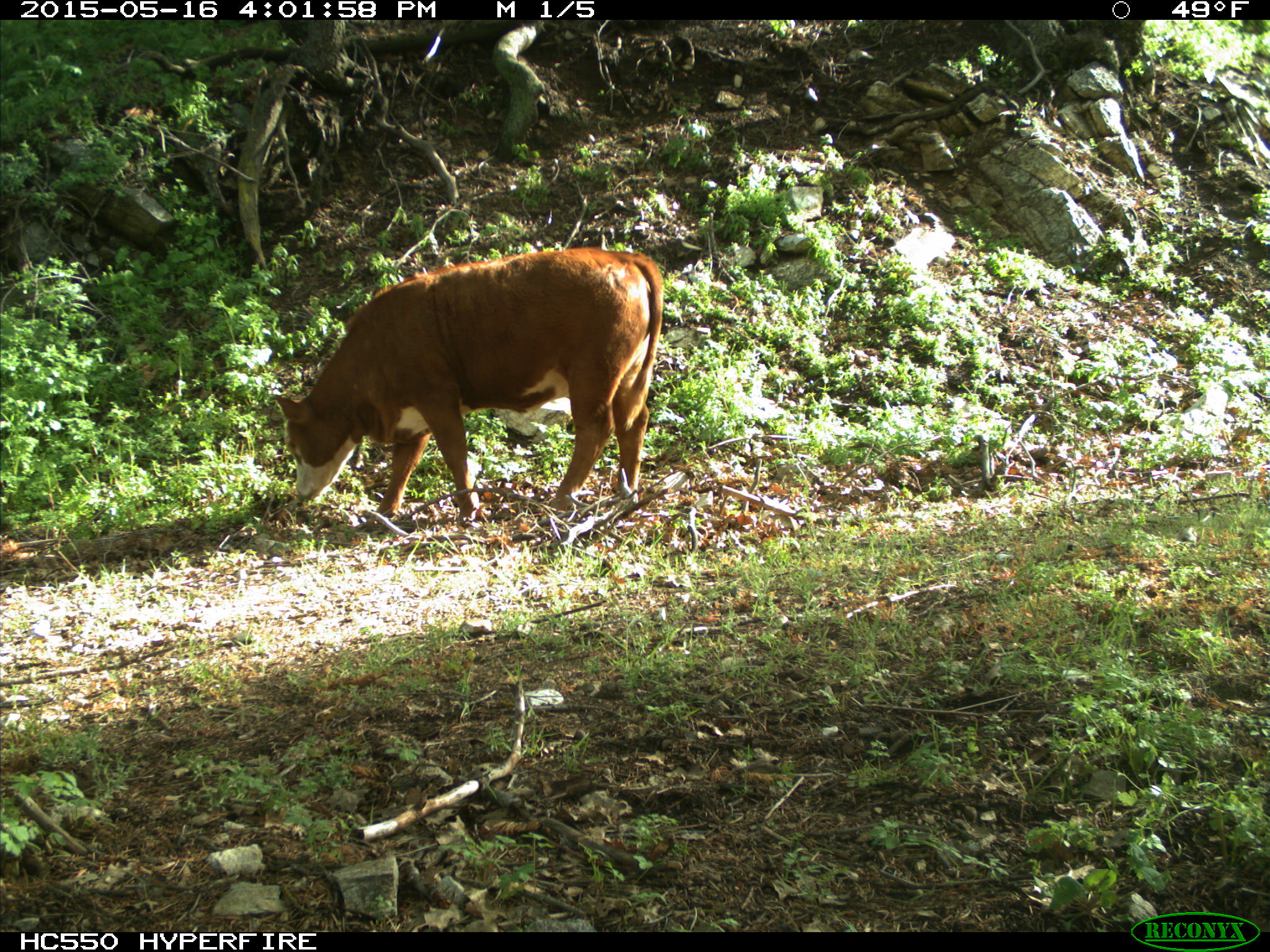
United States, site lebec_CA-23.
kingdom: Animalia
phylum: Chordata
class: Mammalia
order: Artiodactyla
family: Bovidae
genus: Bos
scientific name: Bos taurus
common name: domestic cow